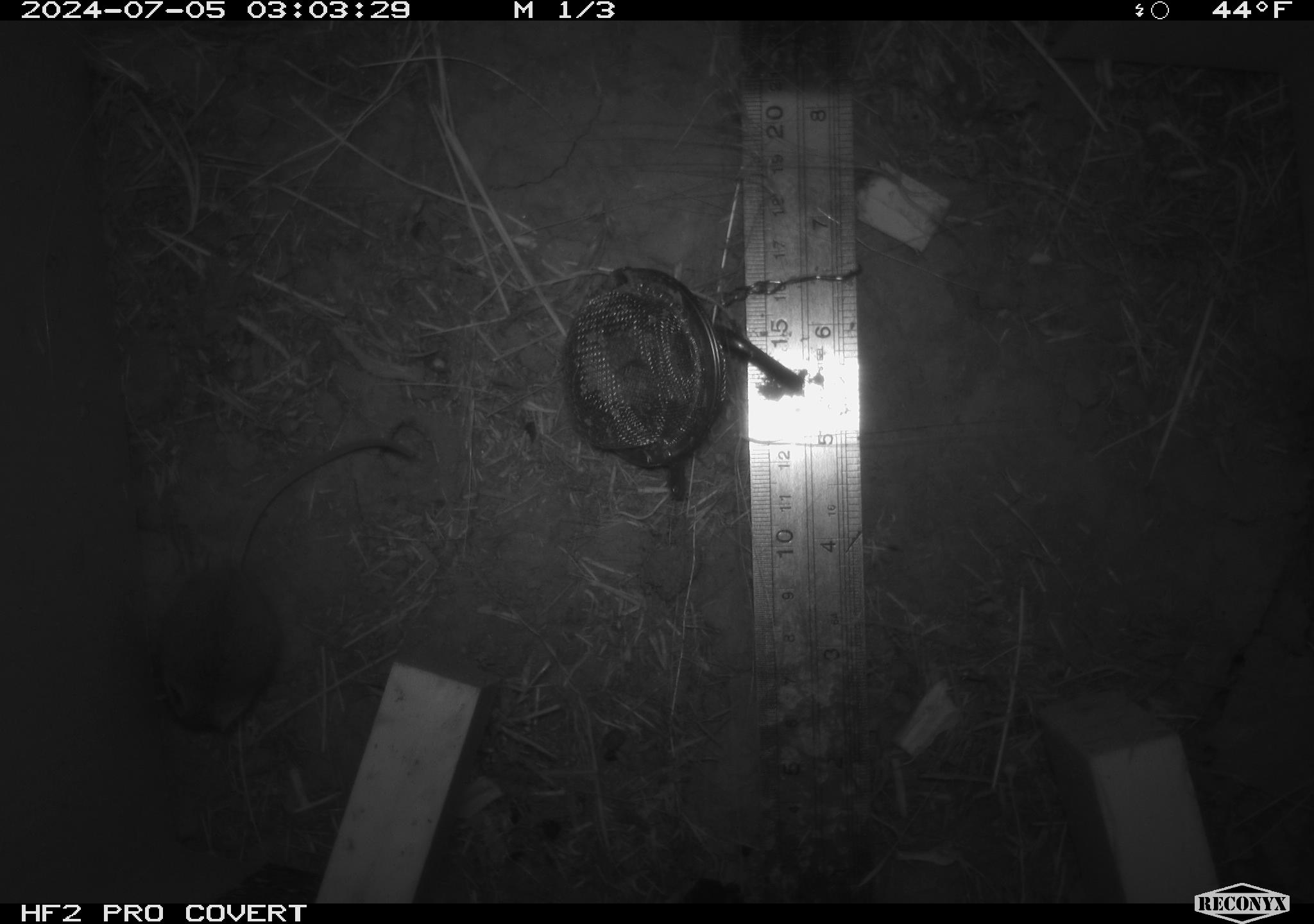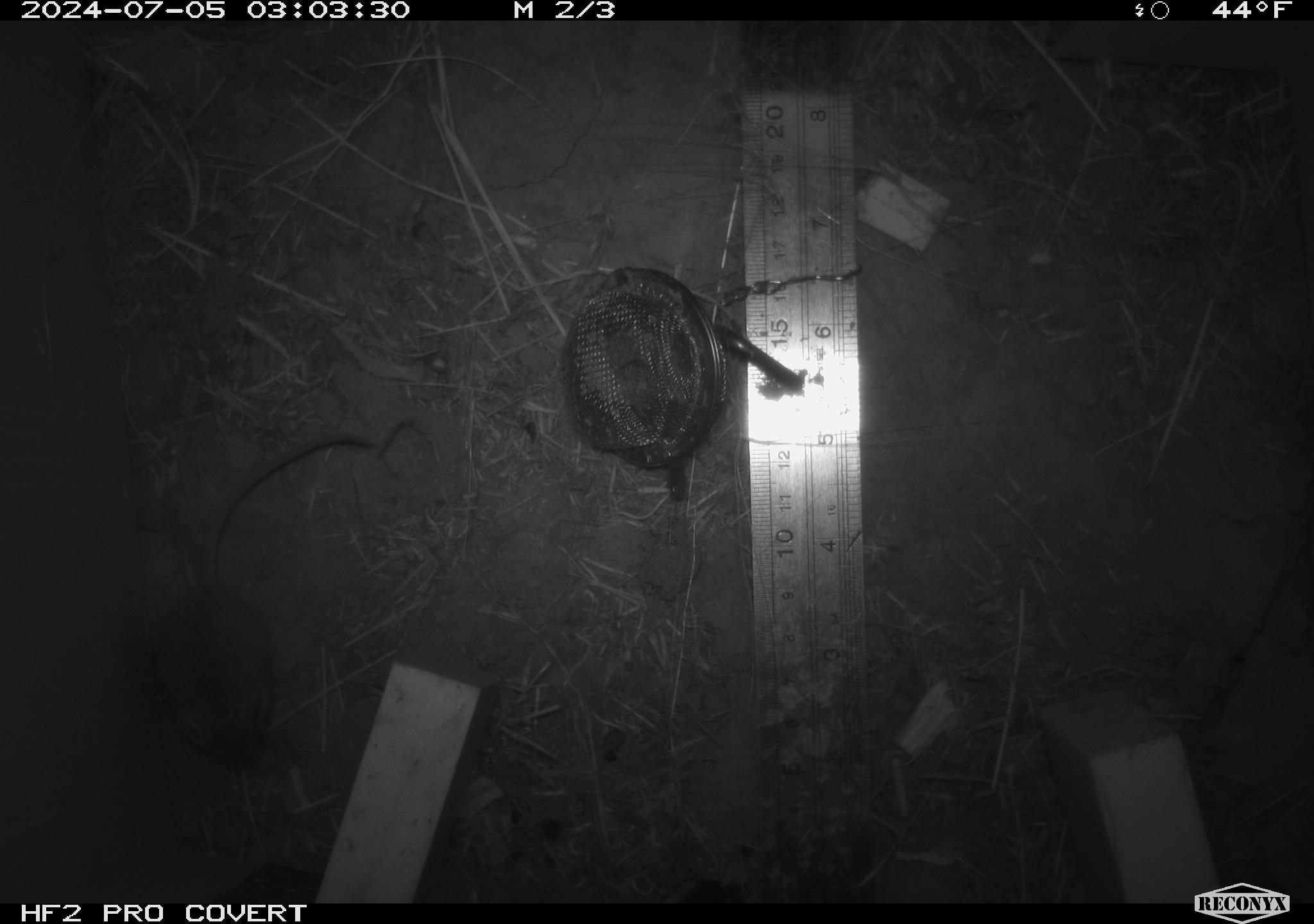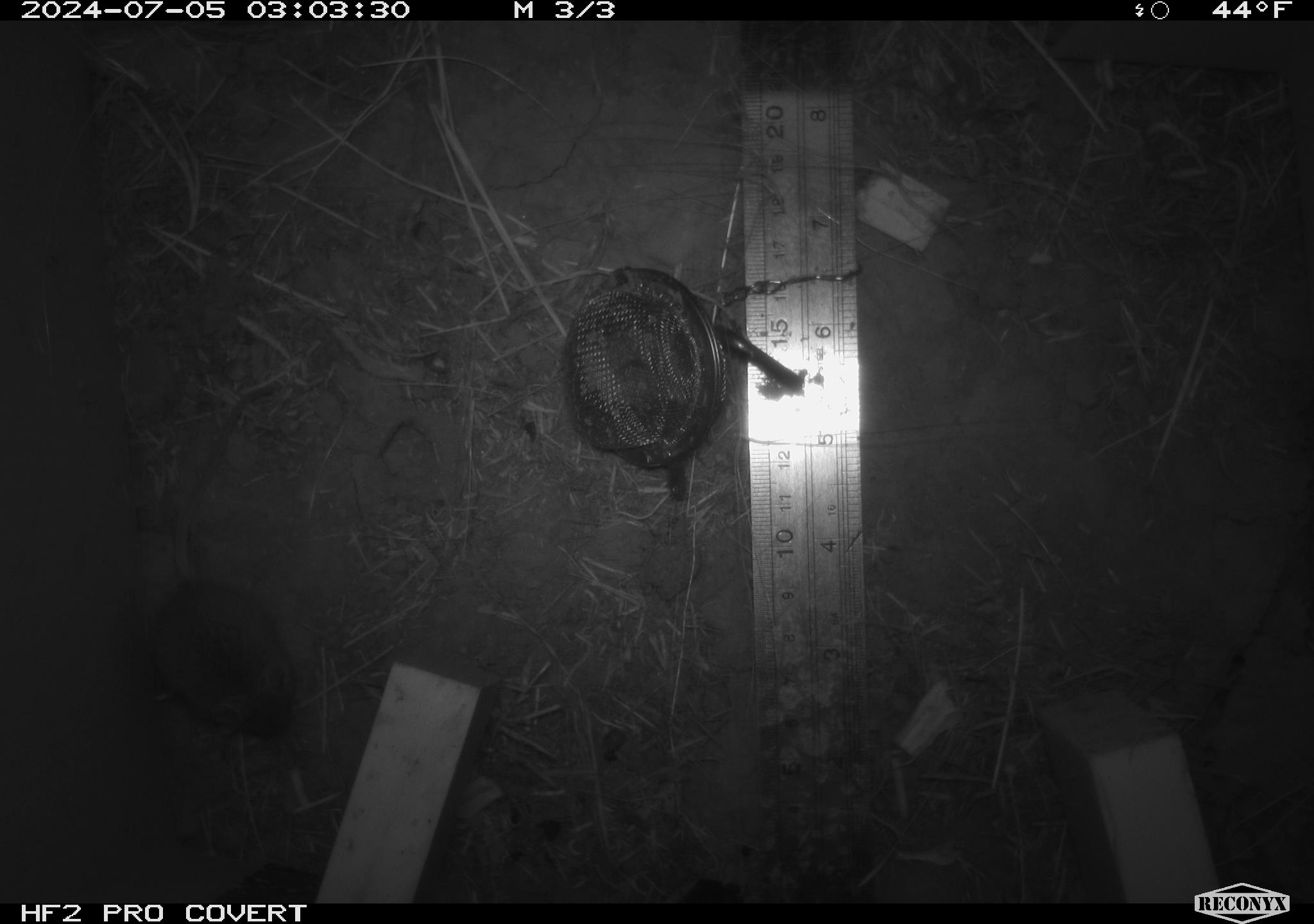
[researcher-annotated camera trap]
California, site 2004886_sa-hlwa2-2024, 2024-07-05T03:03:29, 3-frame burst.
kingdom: Animalia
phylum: Chordata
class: Mammalia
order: Rodentia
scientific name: Rodentia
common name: mouse species